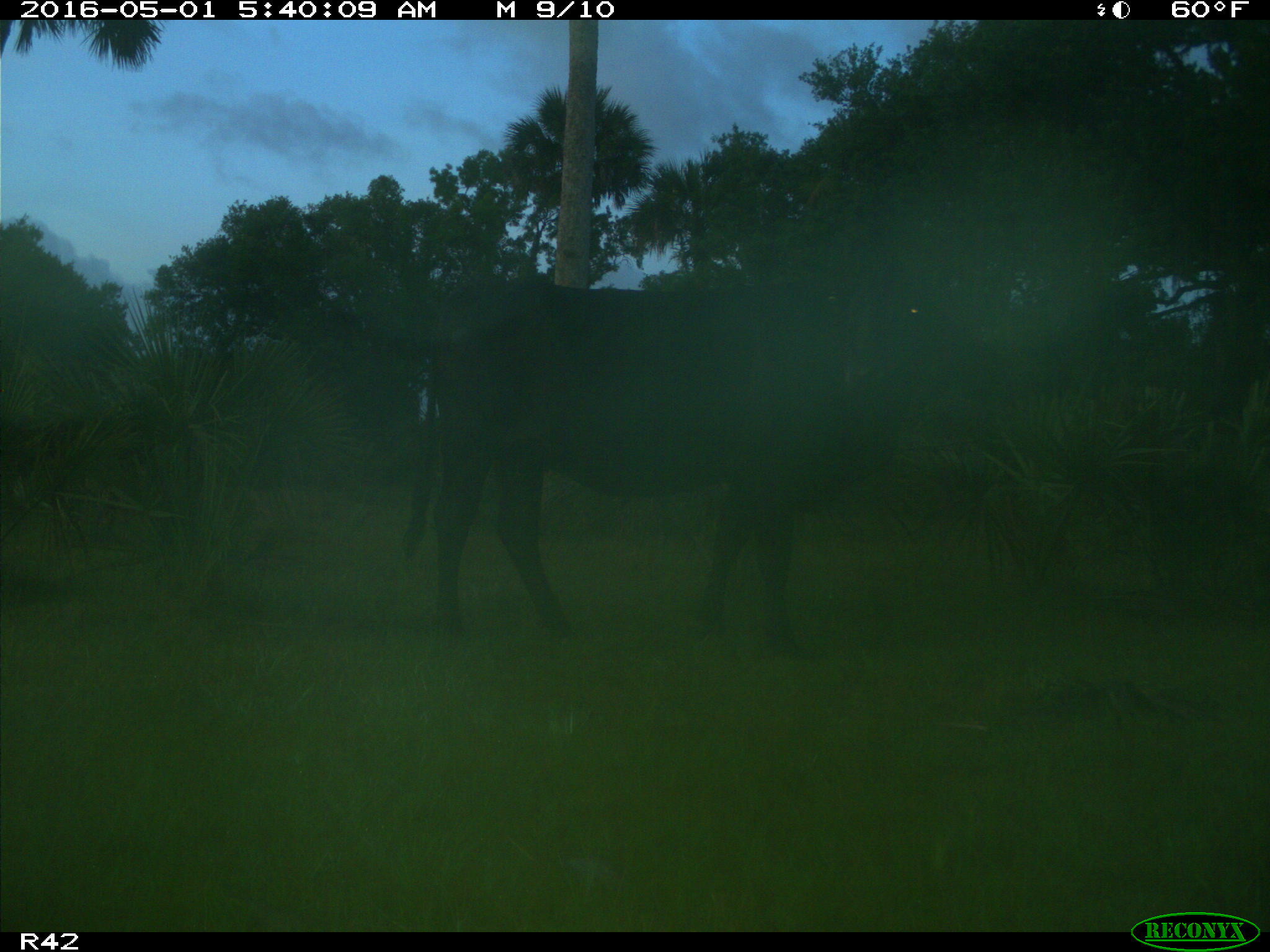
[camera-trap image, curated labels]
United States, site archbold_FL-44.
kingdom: Animalia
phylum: Chordata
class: Mammalia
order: Artiodactyla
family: Bovidae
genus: Bos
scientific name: Bos taurus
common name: domestic cow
Bos taurus (domestic cow).